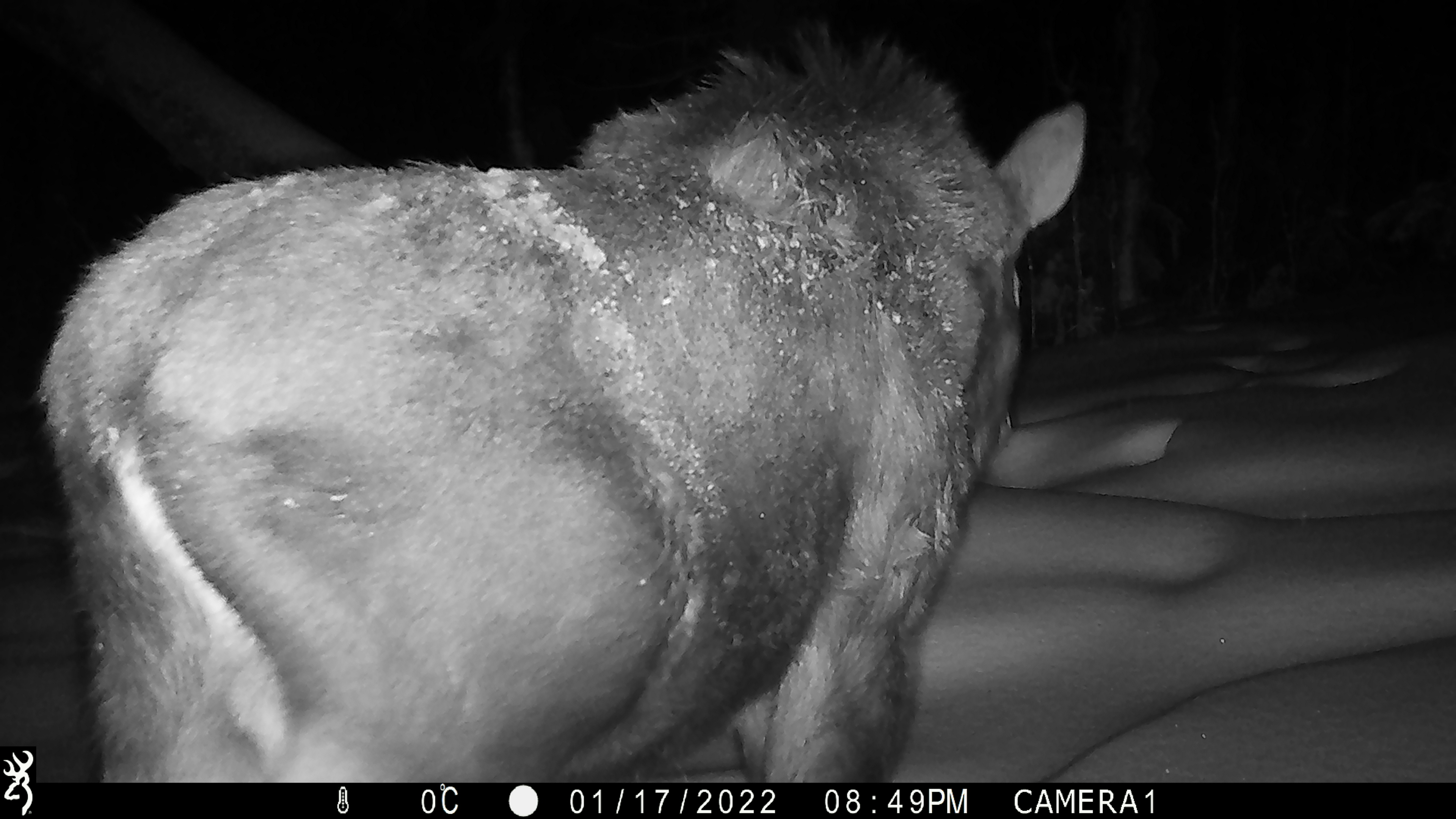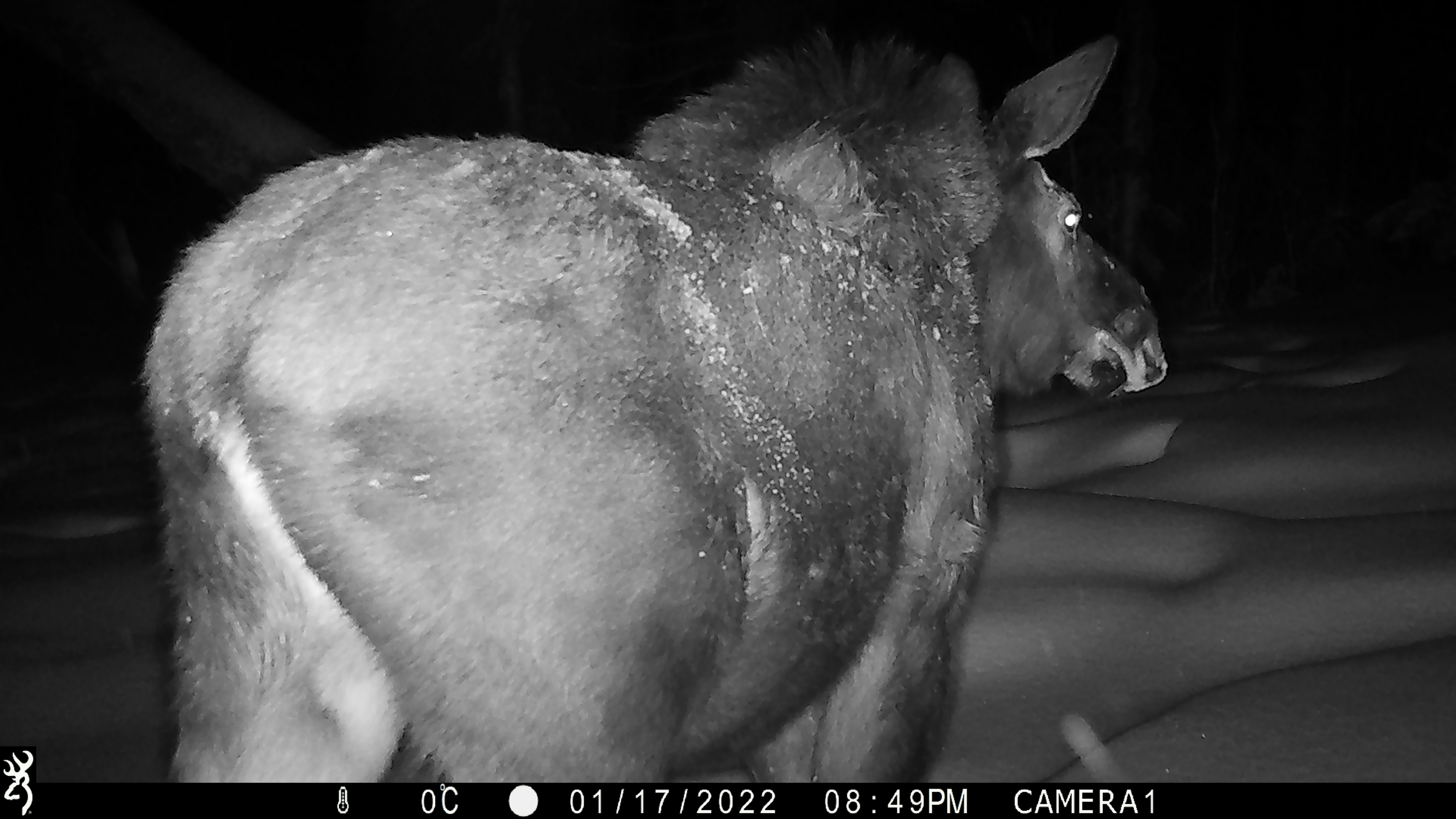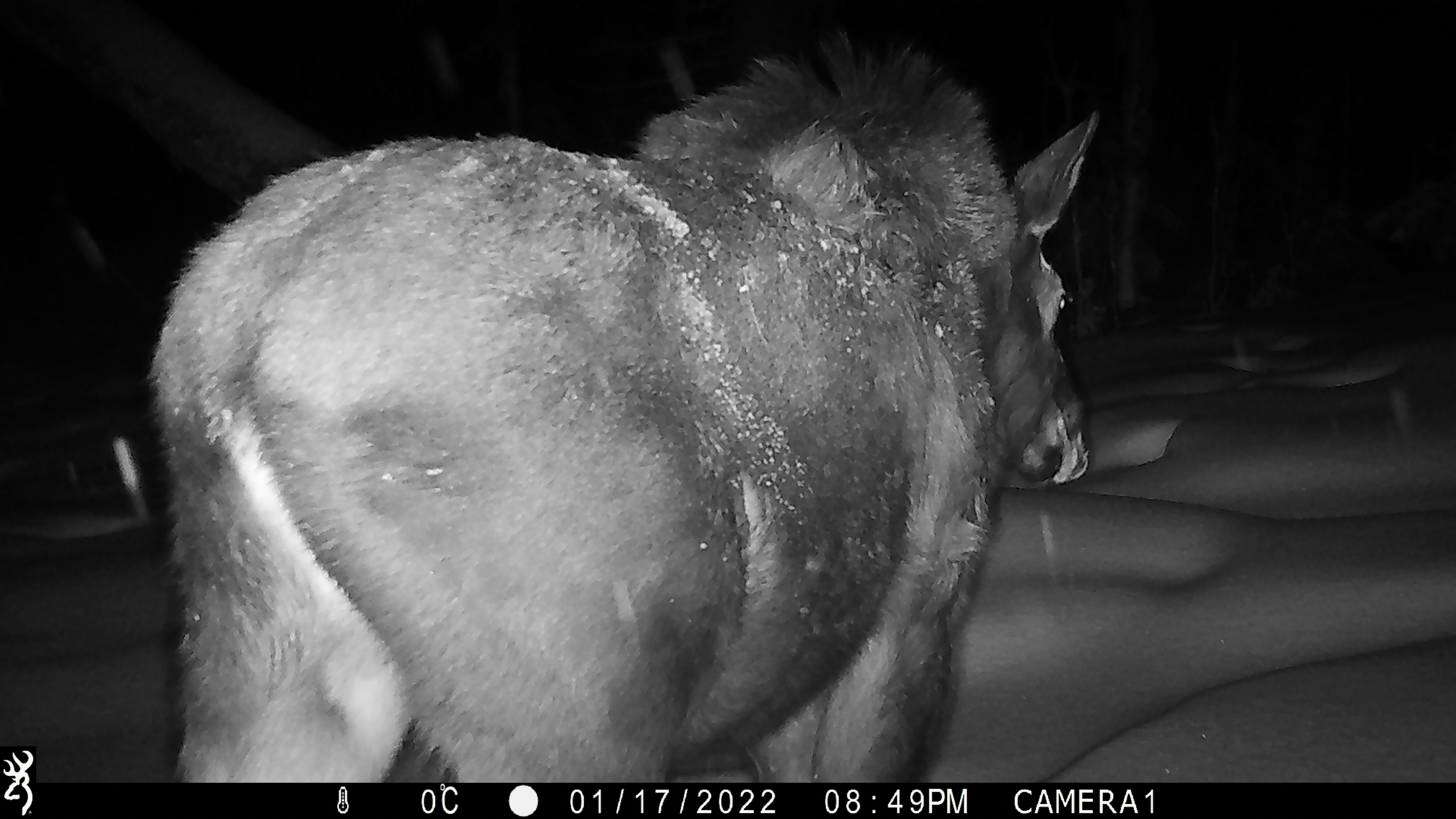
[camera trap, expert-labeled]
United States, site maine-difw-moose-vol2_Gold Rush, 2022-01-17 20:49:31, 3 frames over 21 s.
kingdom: Animalia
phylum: Chordata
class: Mammalia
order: Artiodactyla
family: Cervidae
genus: Alces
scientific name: Alces alces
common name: moose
Moose (Alces alces).